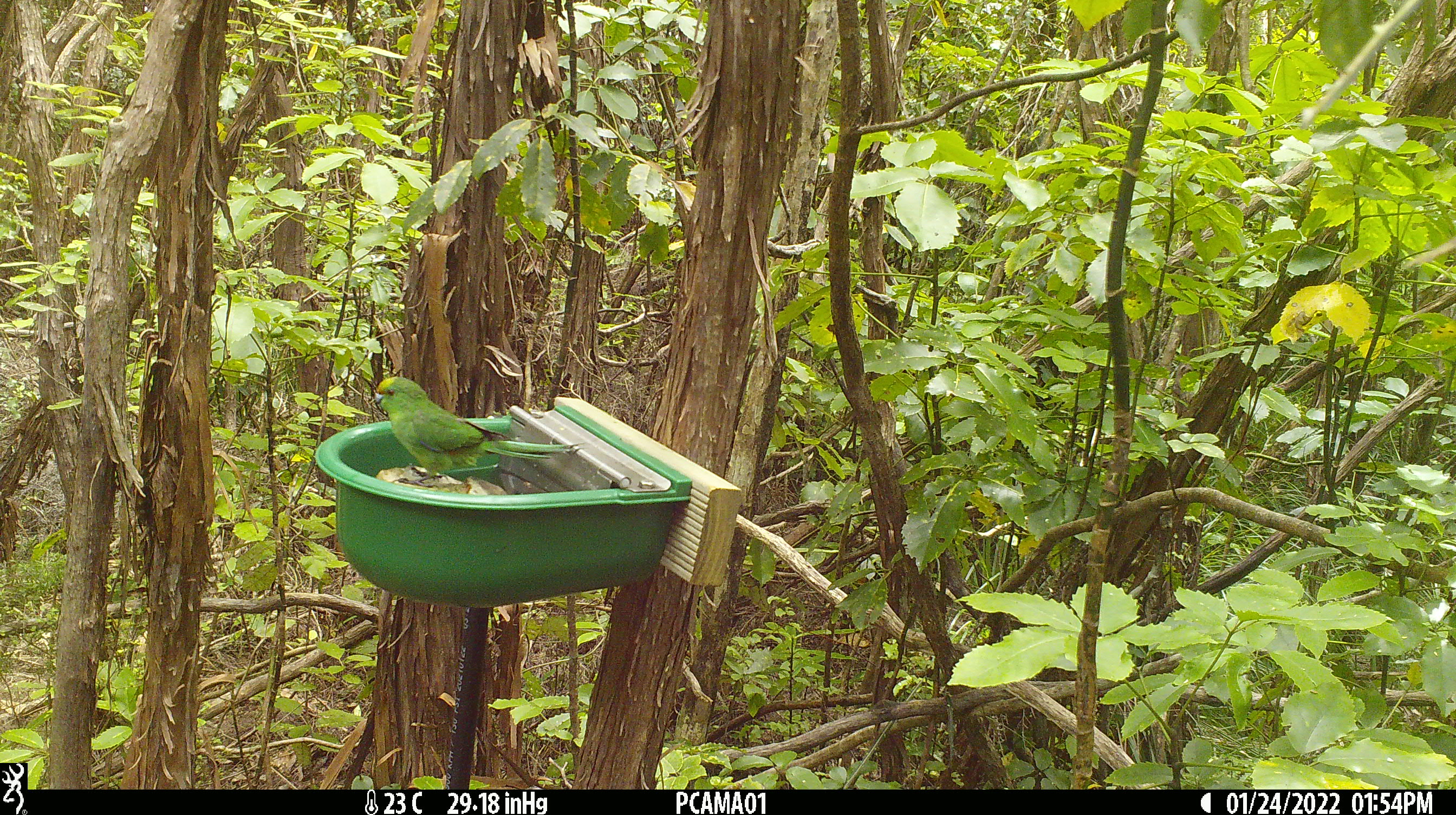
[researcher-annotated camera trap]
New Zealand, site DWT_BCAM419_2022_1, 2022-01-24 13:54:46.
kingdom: Animalia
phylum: Chordata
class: Aves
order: Psittaciformes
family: Psittaculidae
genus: Cyanoramphus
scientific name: Cyanoramphus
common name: parakeet